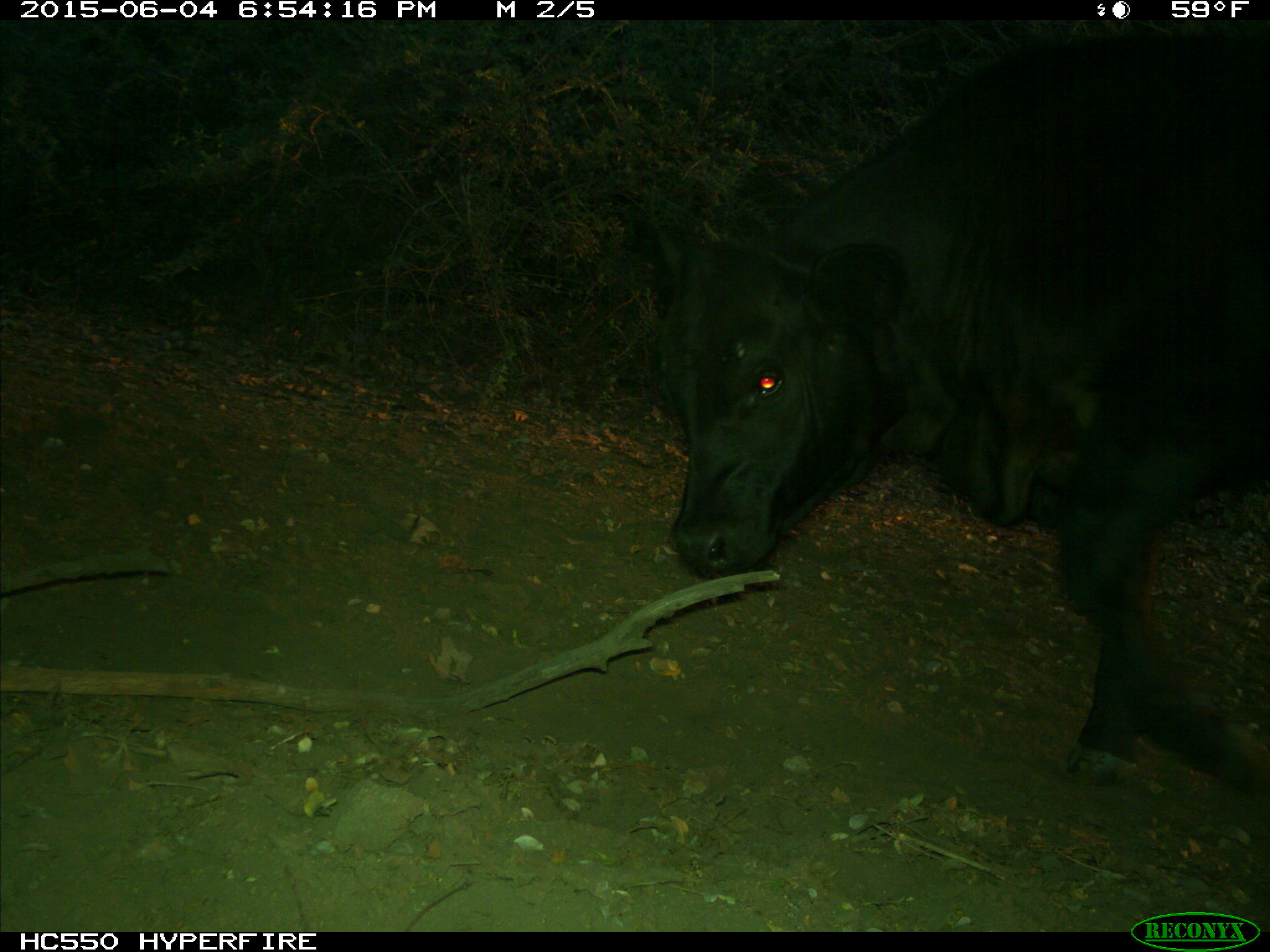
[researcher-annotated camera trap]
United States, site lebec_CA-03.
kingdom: Animalia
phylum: Chordata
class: Mammalia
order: Artiodactyla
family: Bovidae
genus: Bos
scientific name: Bos taurus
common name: domestic cow